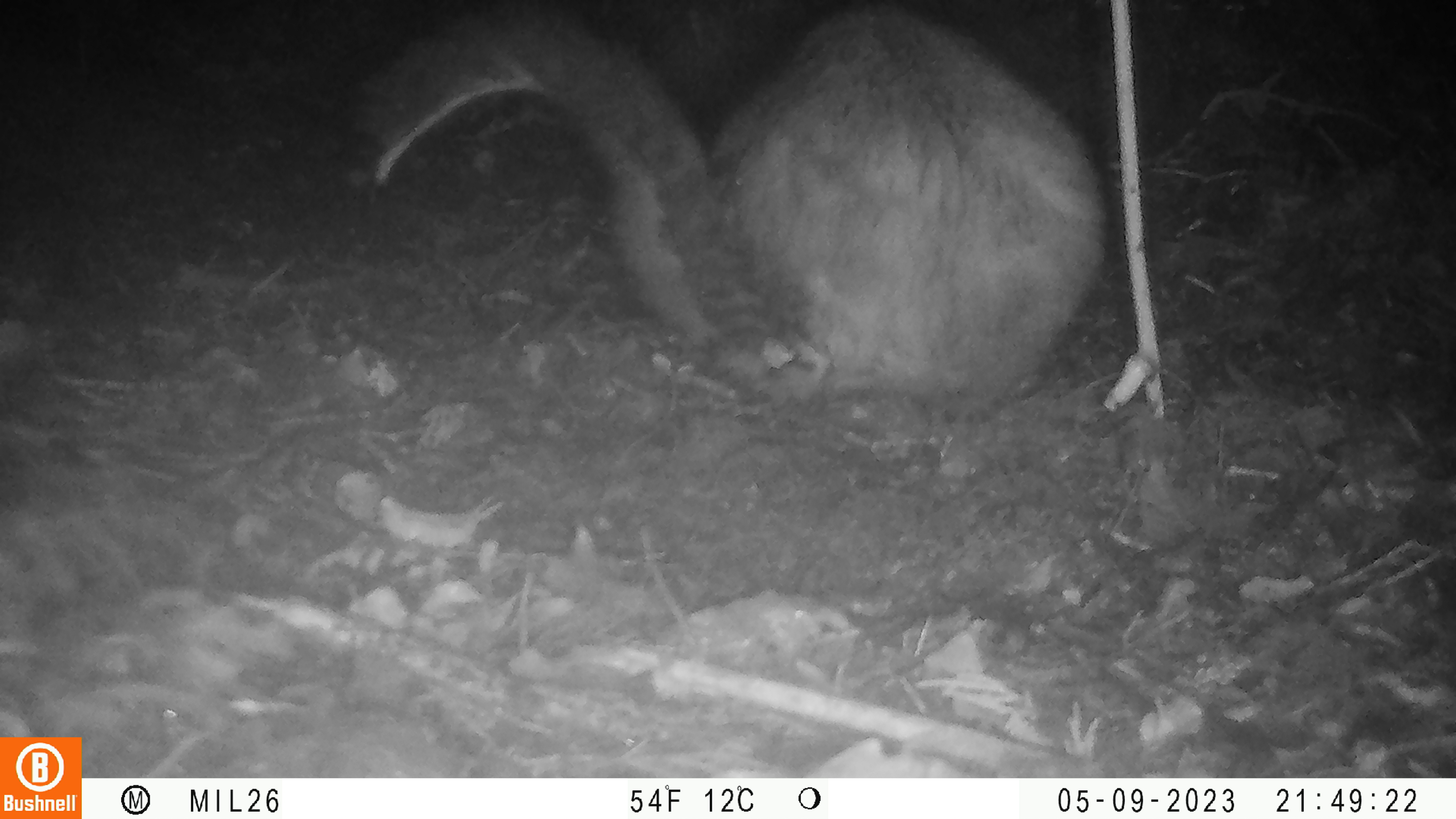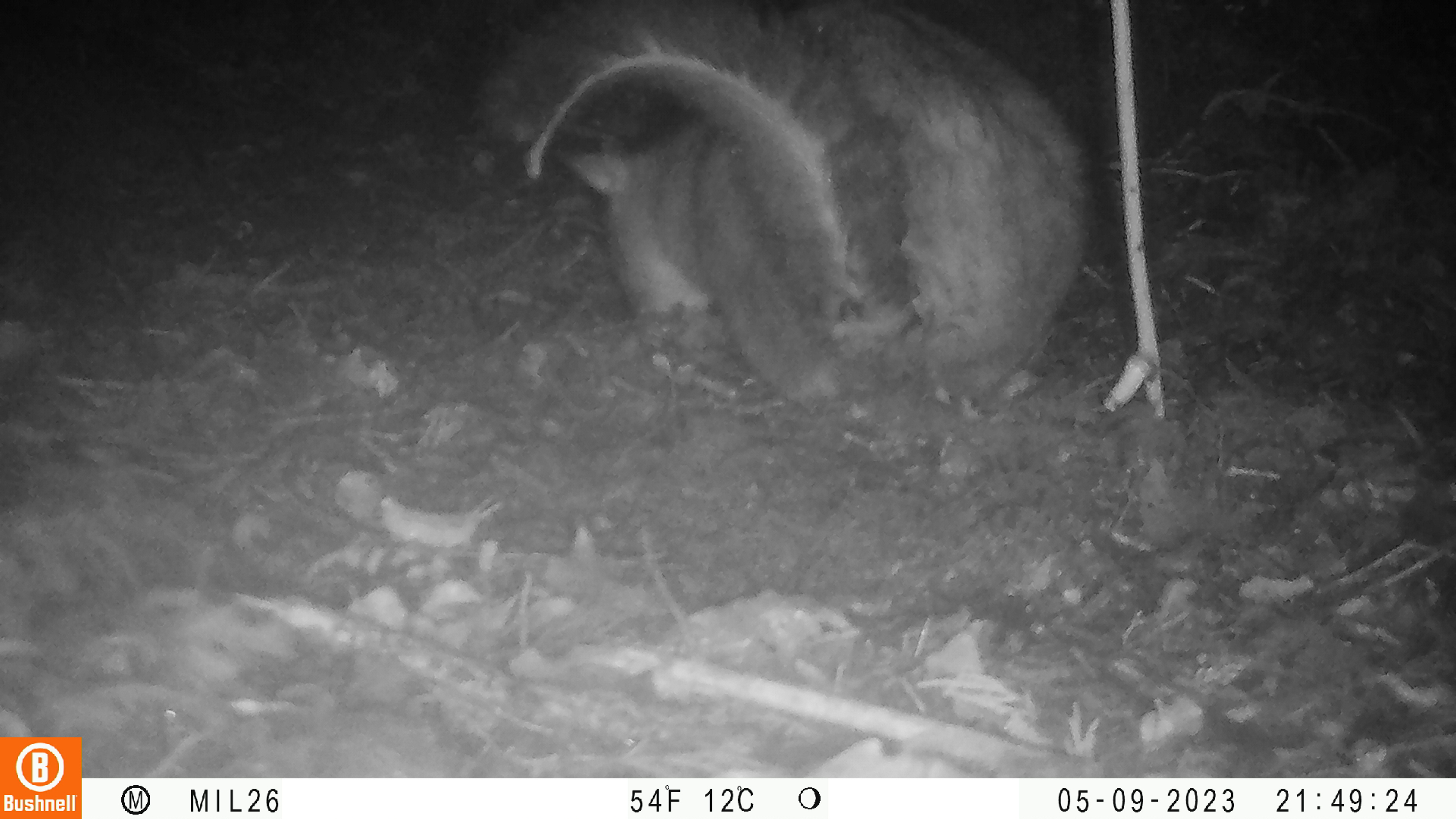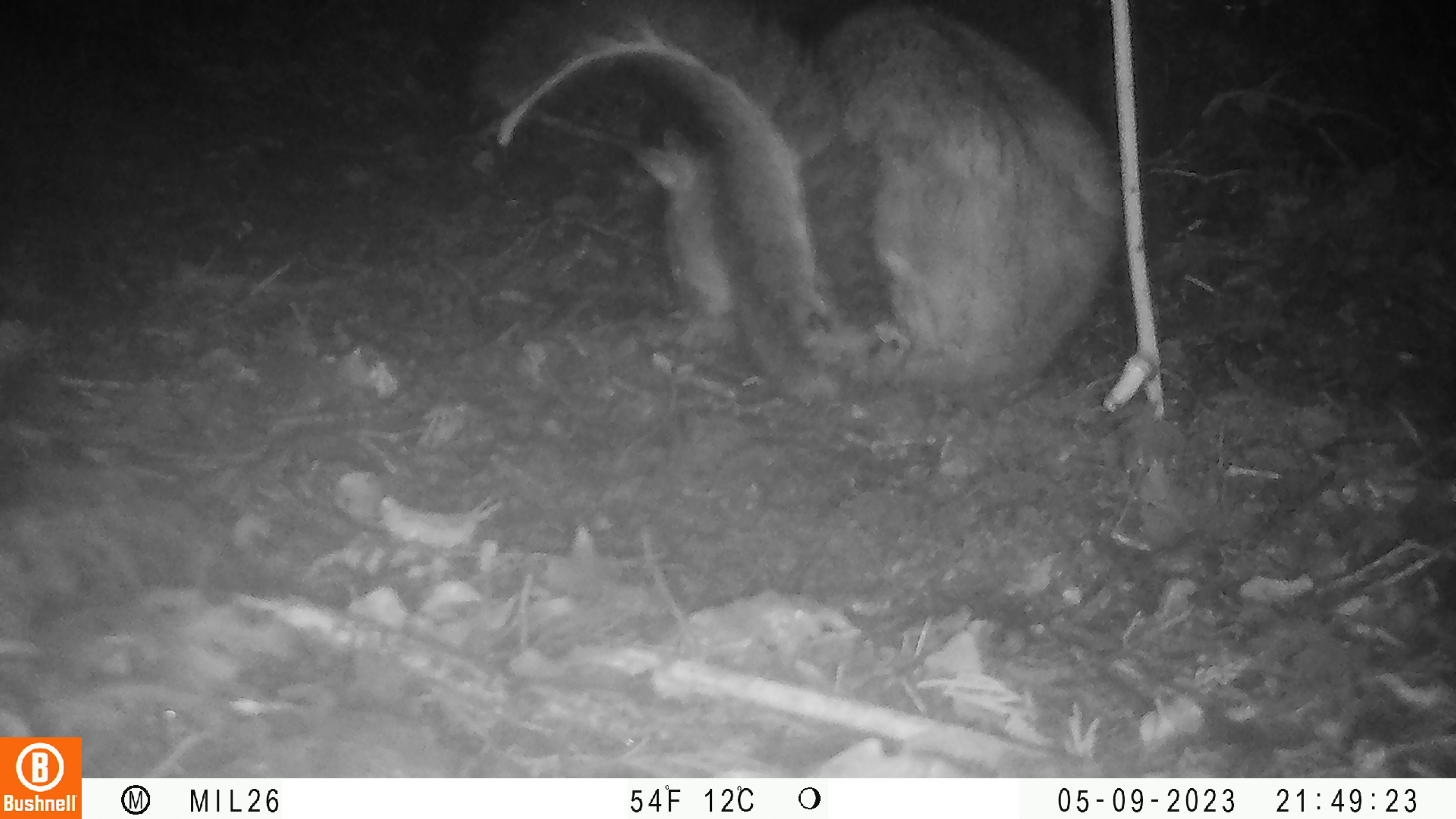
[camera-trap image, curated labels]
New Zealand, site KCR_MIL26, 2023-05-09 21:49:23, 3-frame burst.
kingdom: Animalia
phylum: Chordata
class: Mammalia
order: Diprotodontia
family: Phalangeridae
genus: Trichosurus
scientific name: Trichosurus vulpecula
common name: common brushtail possum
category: possum